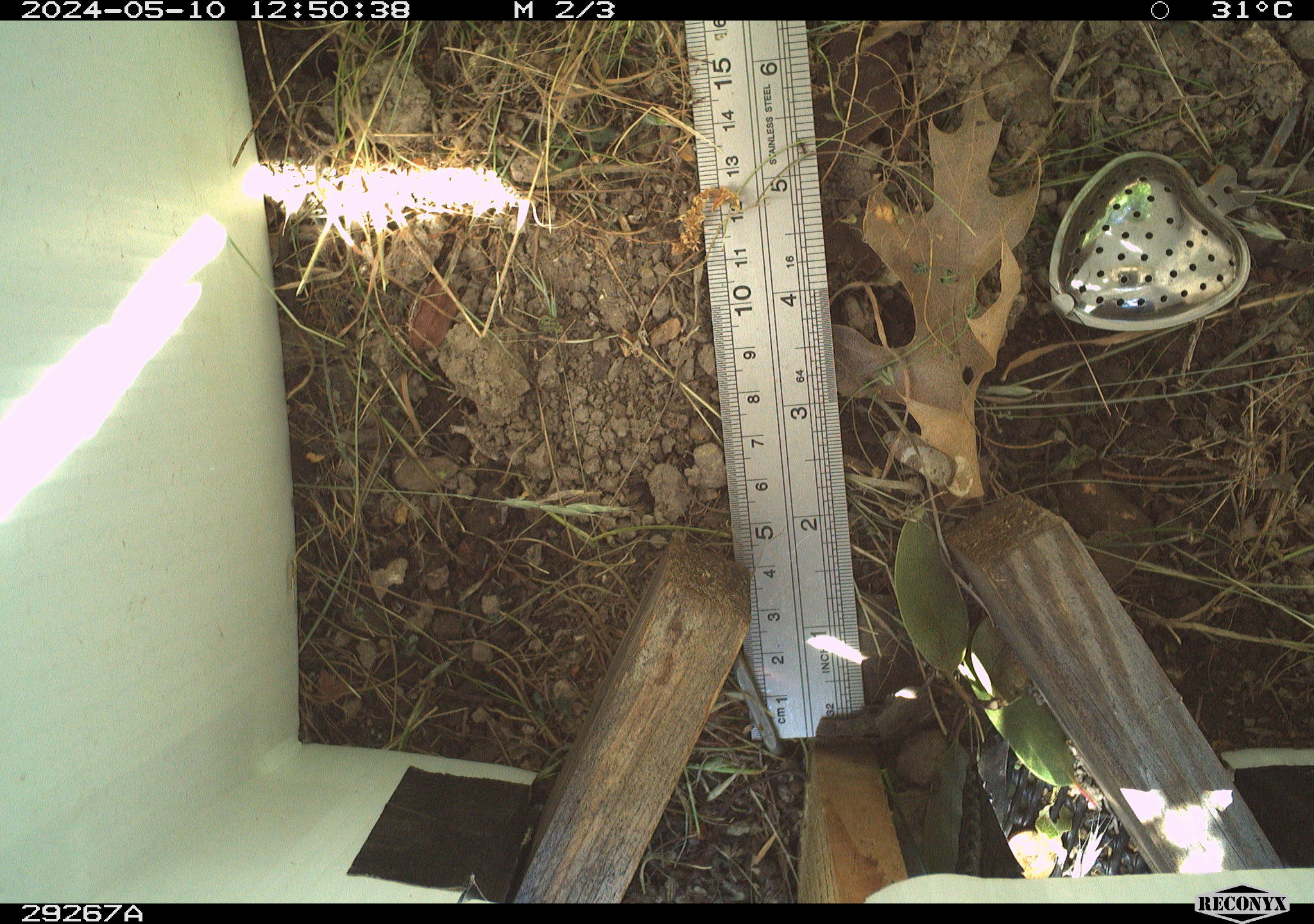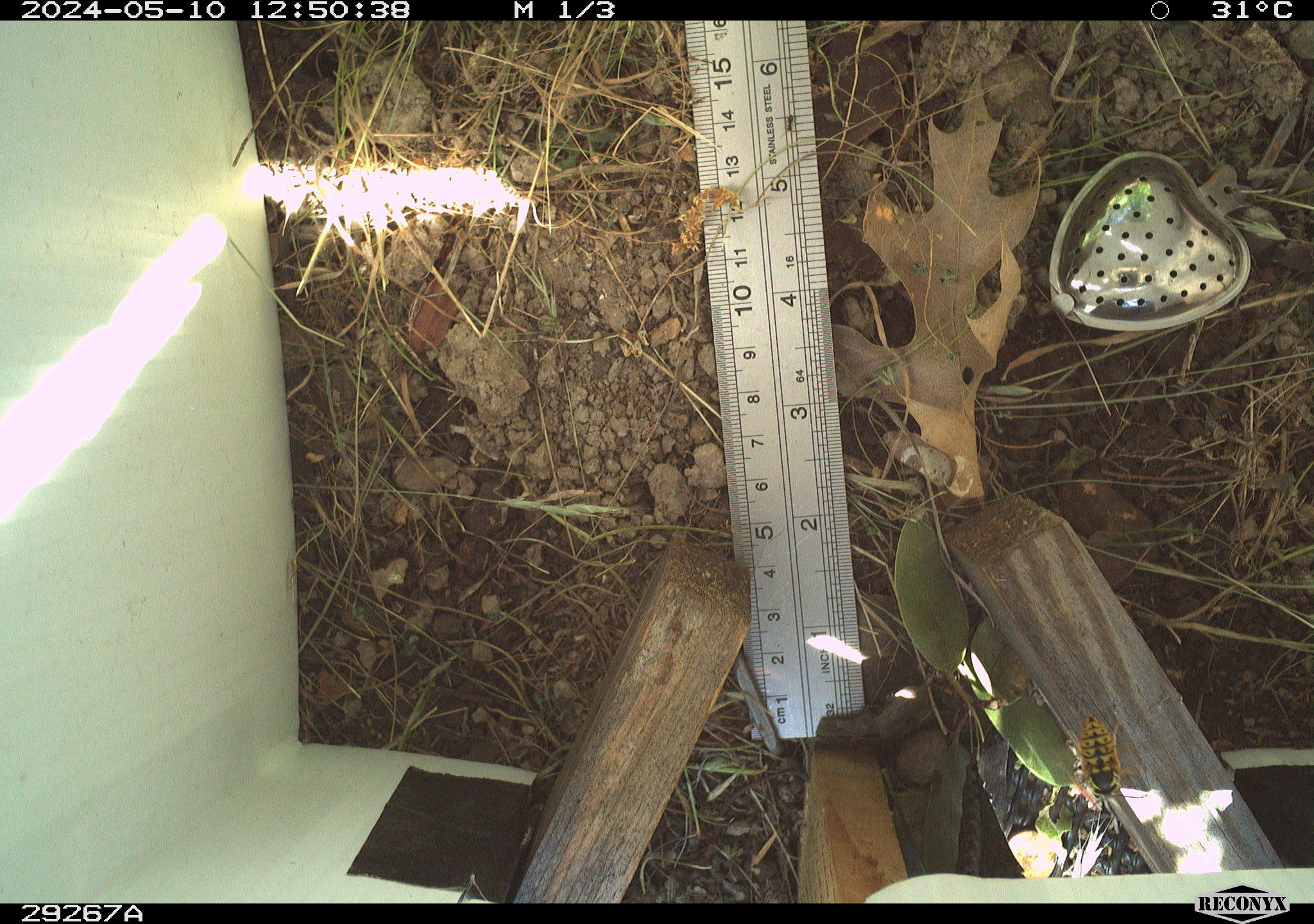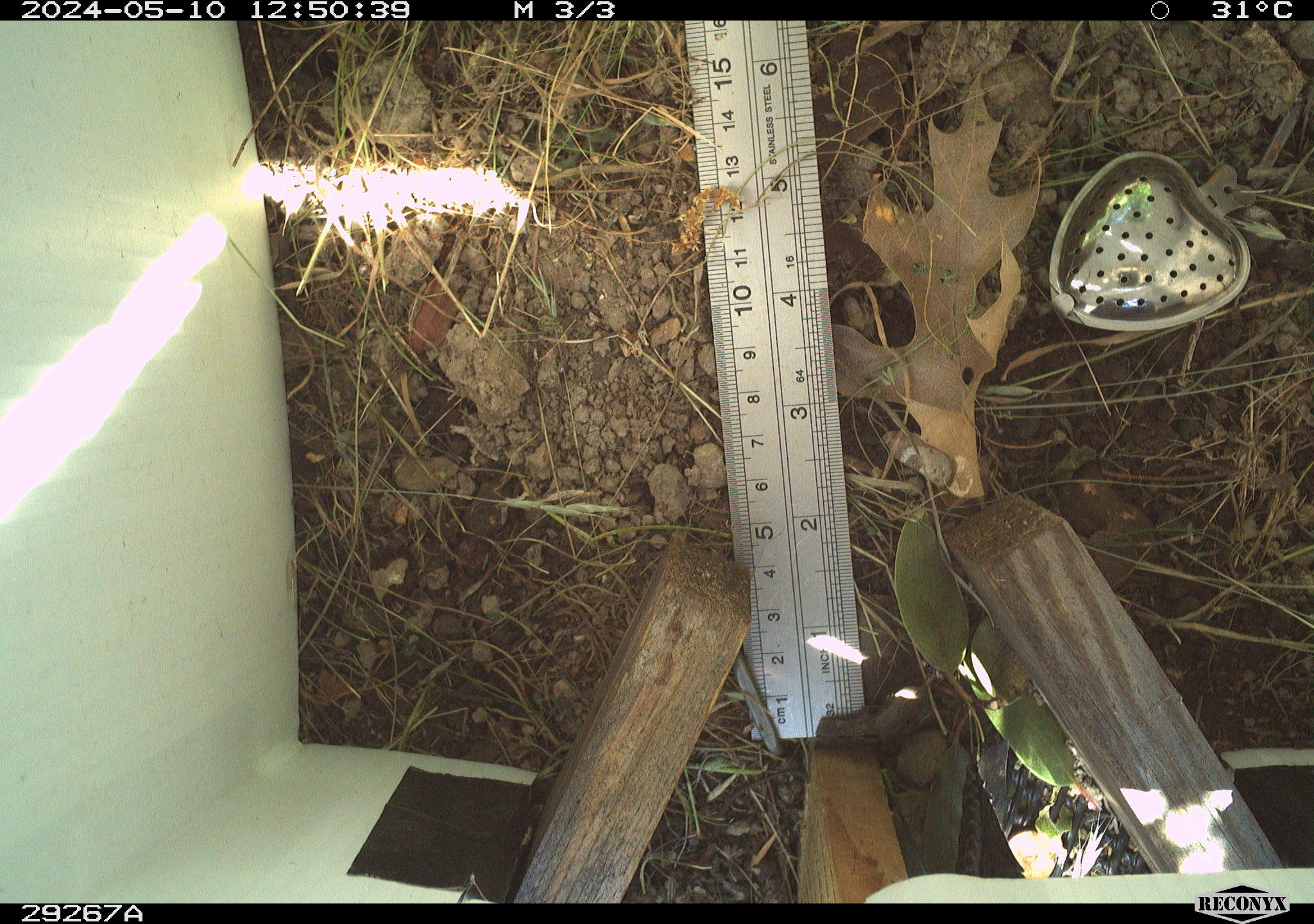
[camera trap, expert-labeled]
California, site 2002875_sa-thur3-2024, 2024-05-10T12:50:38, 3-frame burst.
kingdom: Animalia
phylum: Arthropoda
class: Insecta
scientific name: Insecta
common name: insect